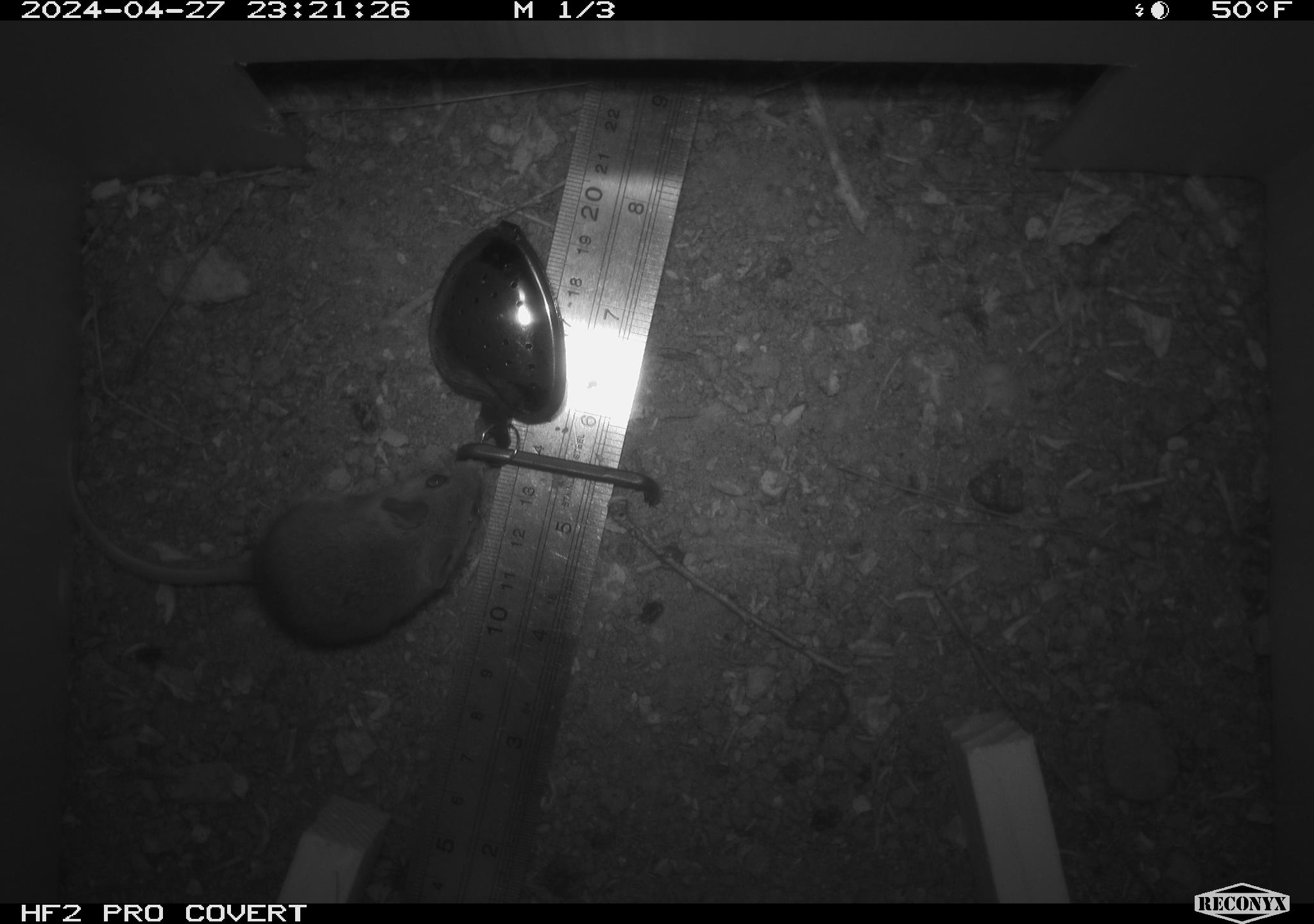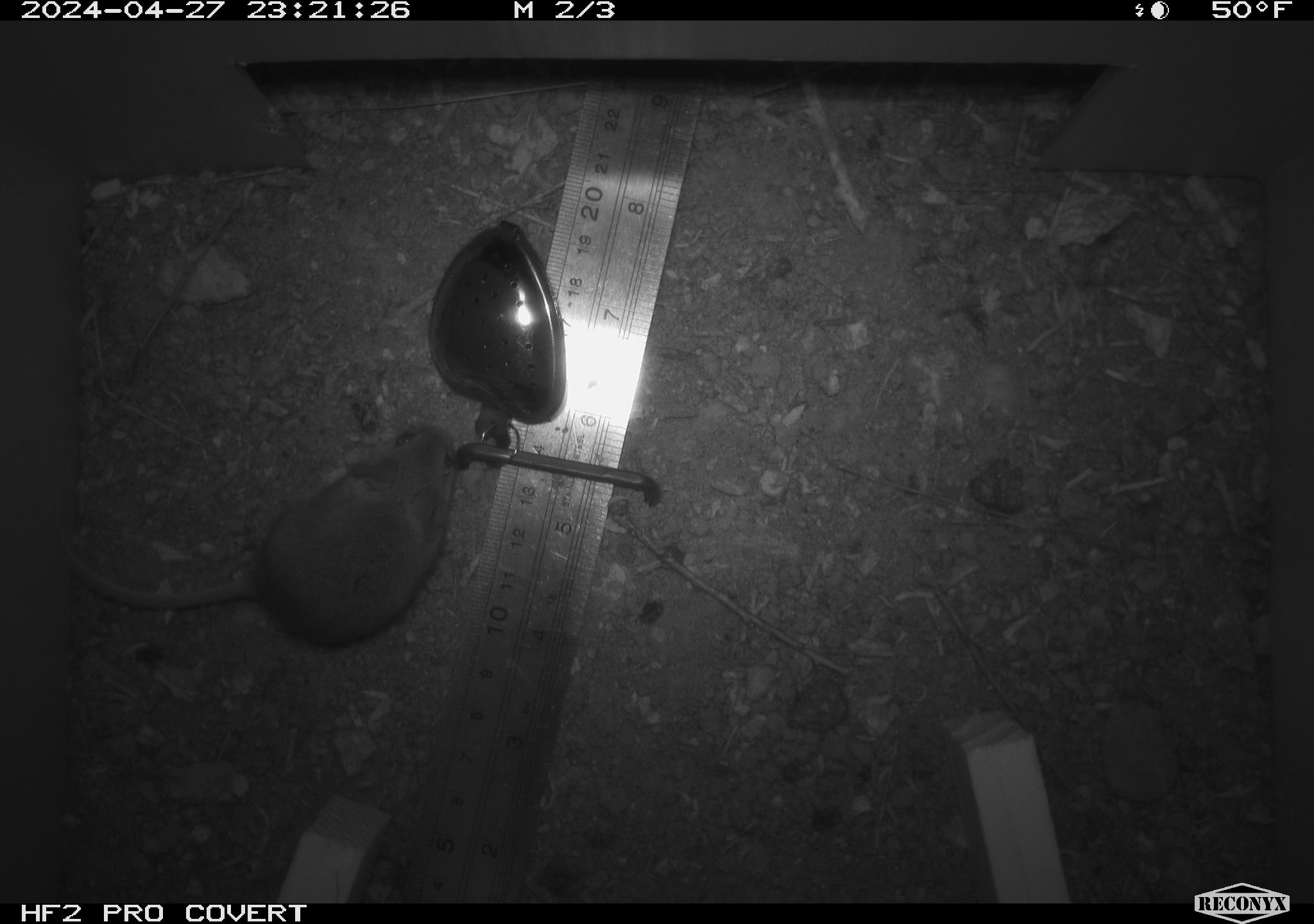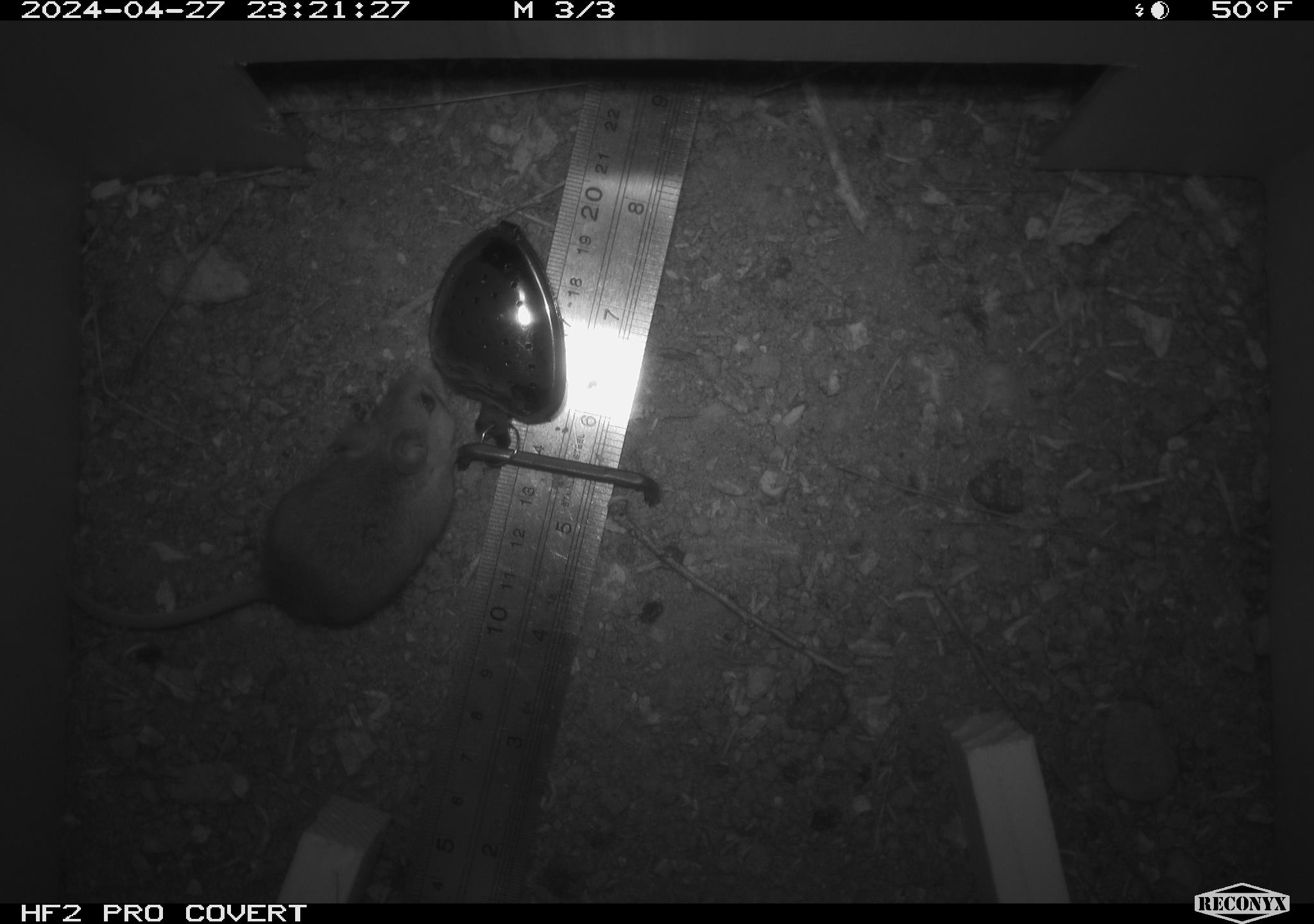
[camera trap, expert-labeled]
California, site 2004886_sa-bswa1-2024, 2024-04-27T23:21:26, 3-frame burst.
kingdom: Animalia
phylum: Chordata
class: Mammalia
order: Rodentia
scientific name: Rodentia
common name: mouse species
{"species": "mouse species (Rodentia)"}